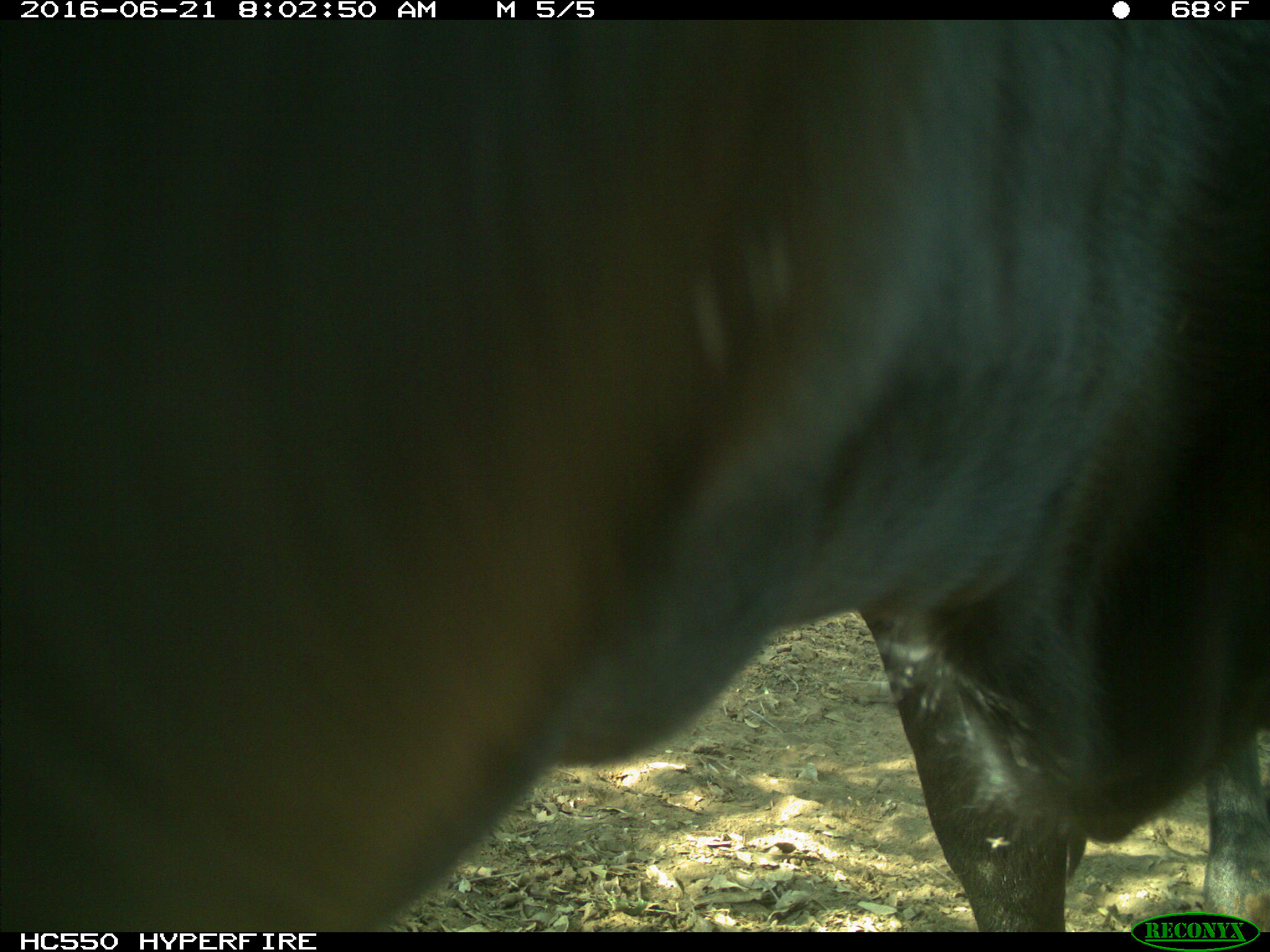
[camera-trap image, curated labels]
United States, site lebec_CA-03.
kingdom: Animalia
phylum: Chordata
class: Mammalia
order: Artiodactyla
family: Bovidae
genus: Bos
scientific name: Bos taurus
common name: domestic cow